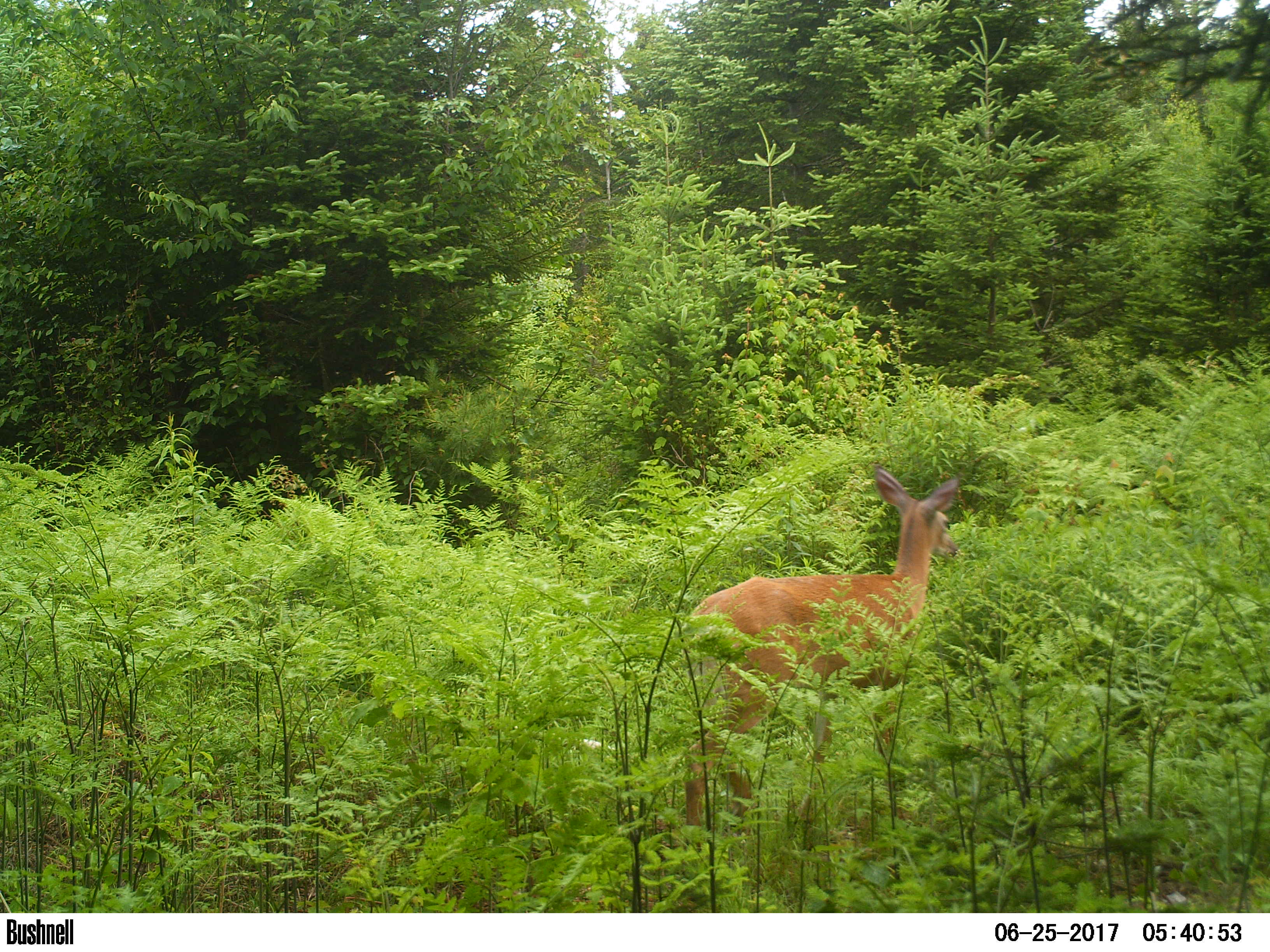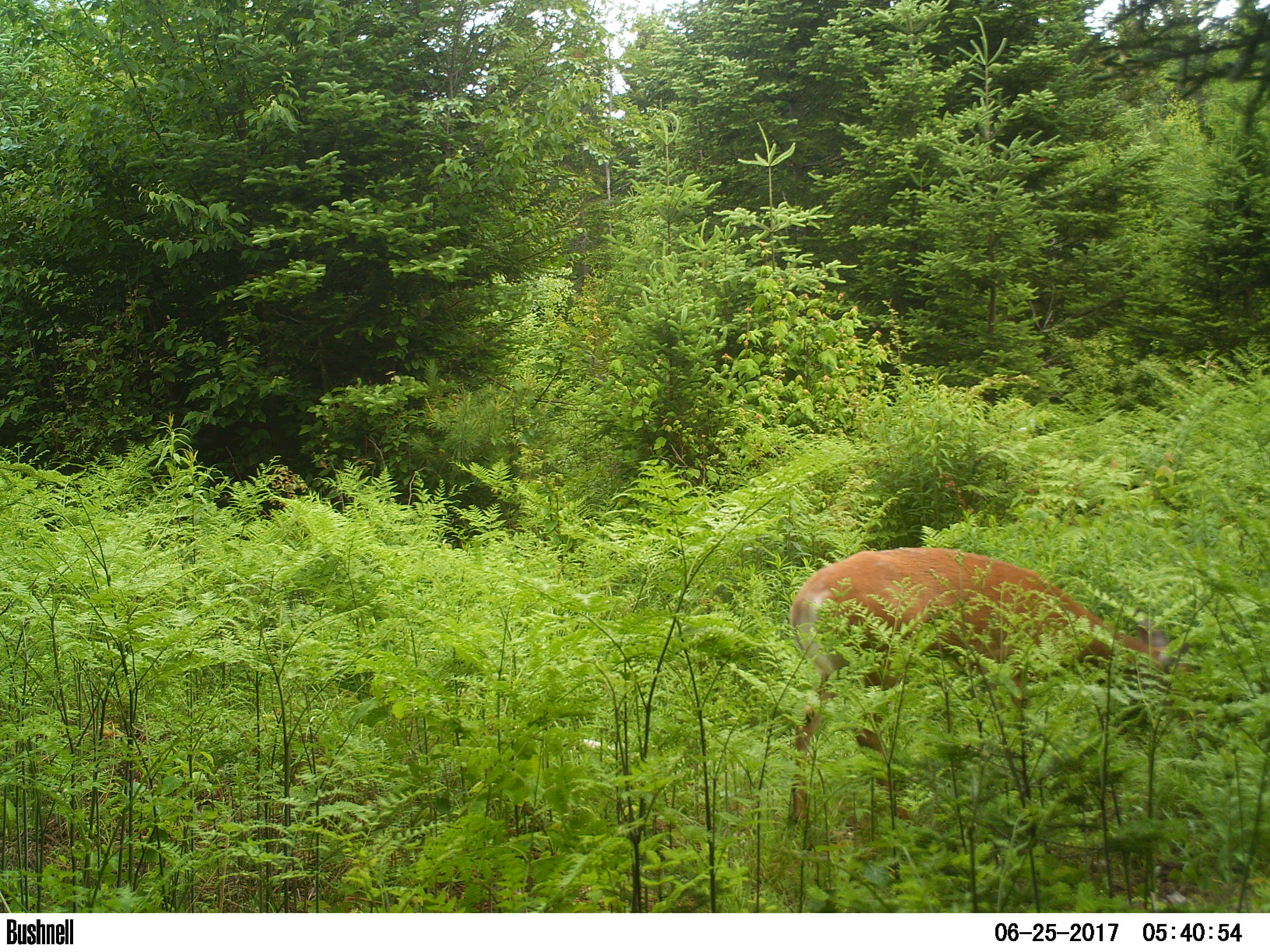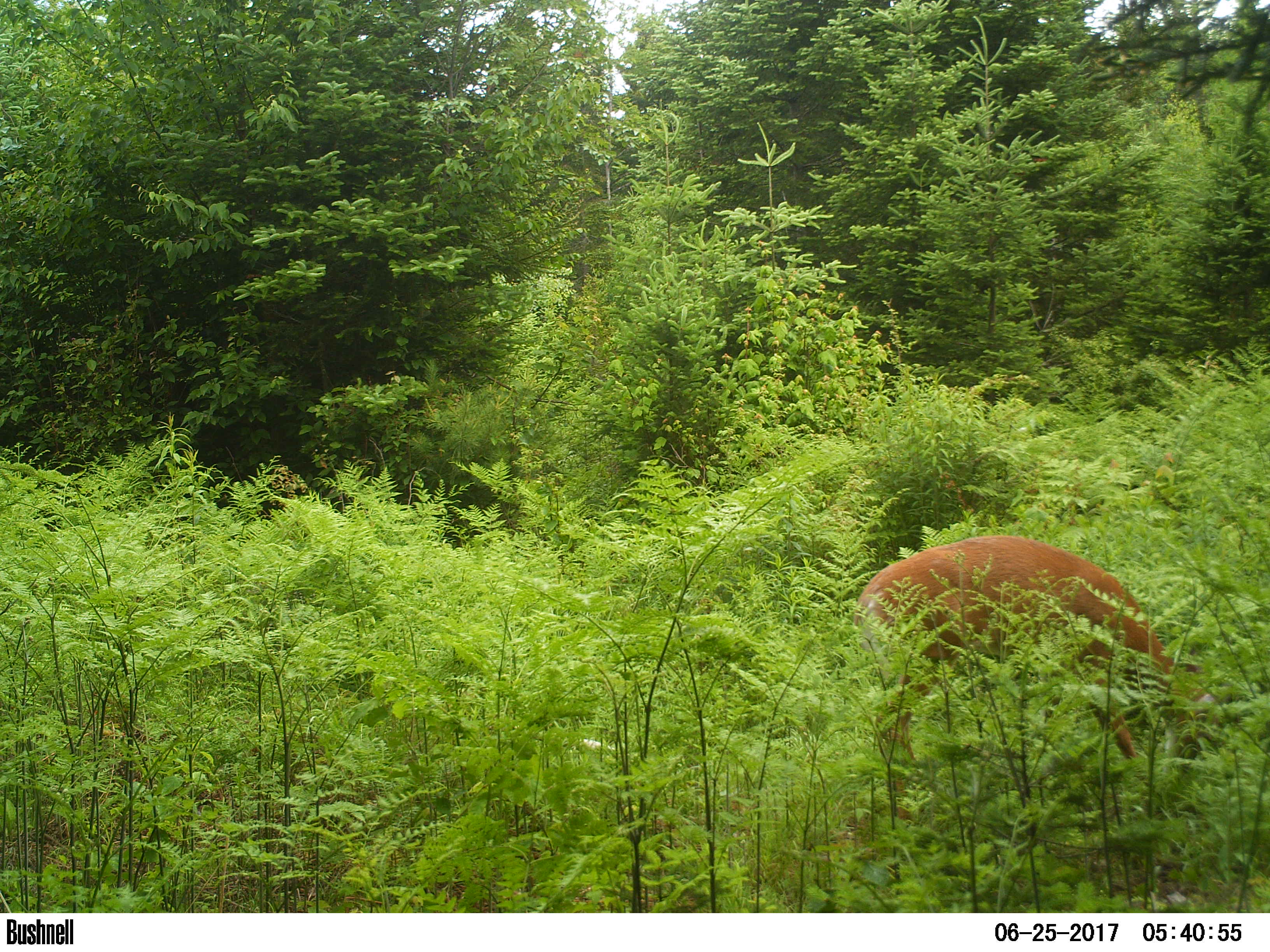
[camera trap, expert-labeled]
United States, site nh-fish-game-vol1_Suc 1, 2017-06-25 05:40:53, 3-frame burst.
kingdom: Animalia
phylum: Chordata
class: Mammalia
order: Artiodactyla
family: Cervidae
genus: Odocoileus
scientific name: Odocoileus virginianus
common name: white-tailed deer